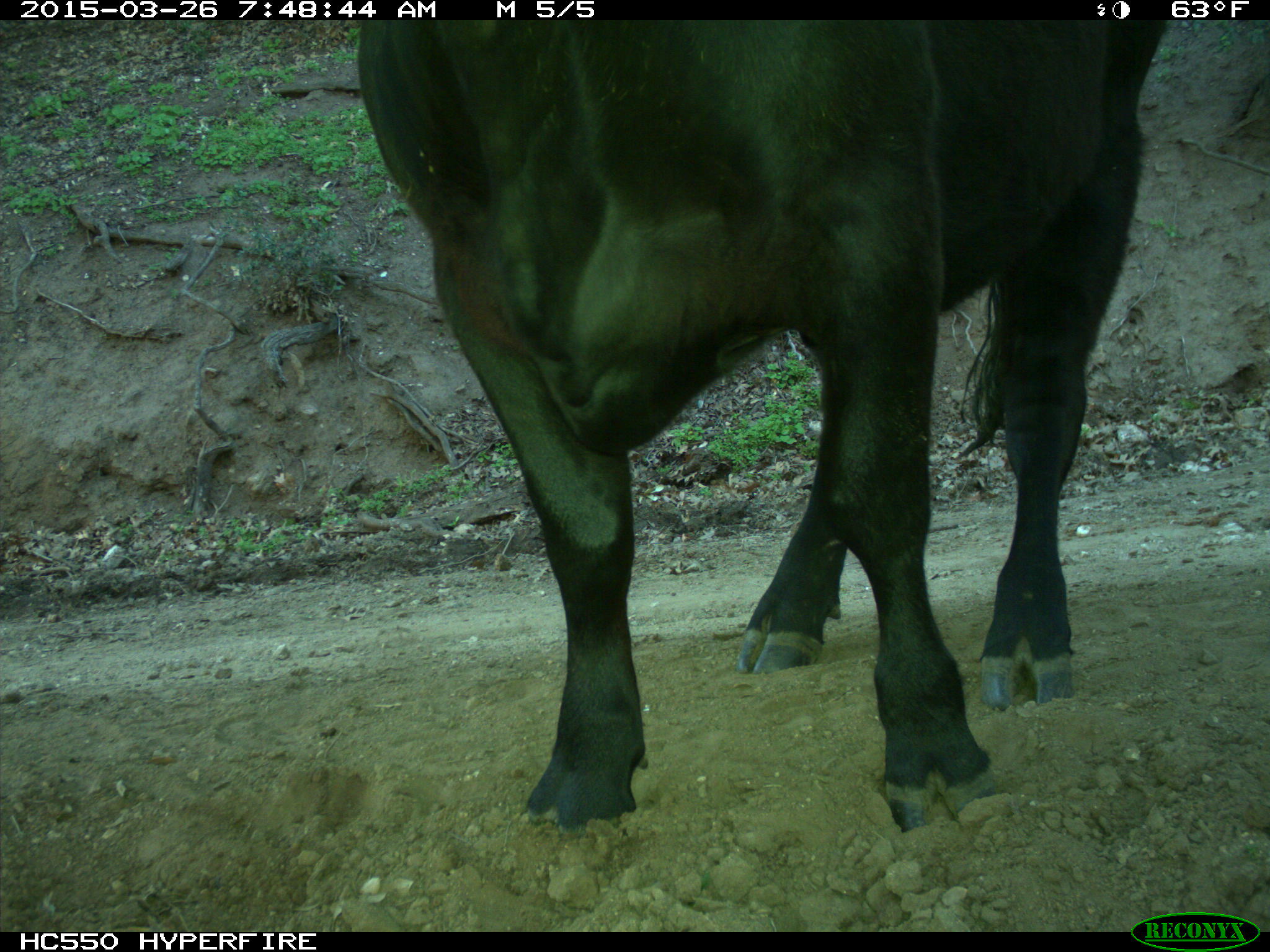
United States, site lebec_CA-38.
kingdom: Animalia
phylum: Chordata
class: Mammalia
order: Artiodactyla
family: Bovidae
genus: Bos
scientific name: Bos taurus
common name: domestic cow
Bos taurus (domestic cow).